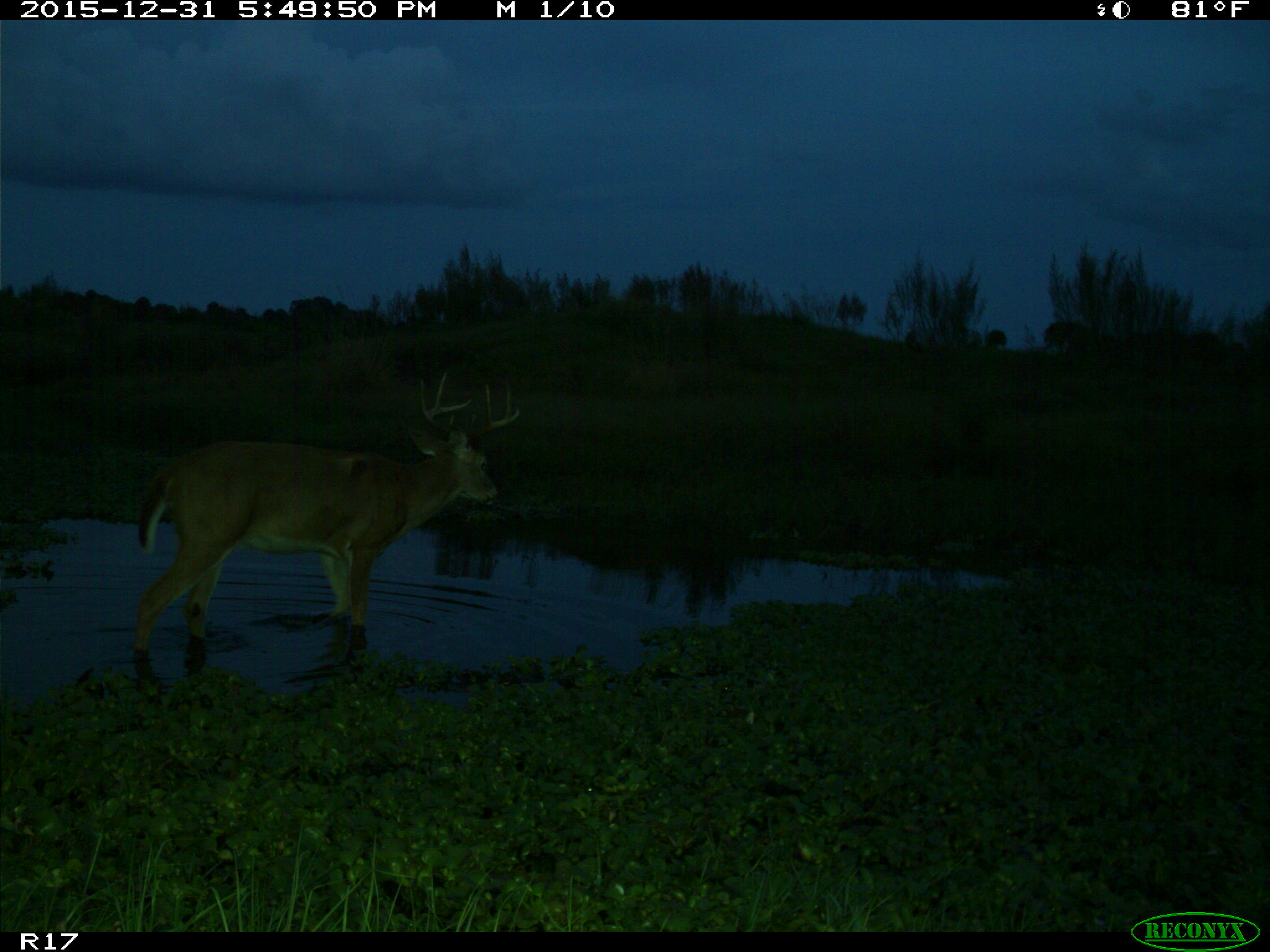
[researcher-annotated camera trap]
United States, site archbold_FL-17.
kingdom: Animalia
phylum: Chordata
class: Mammalia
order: Artiodactyla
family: Cervidae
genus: Odocoileus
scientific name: Odocoileus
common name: deer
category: unidentified deer